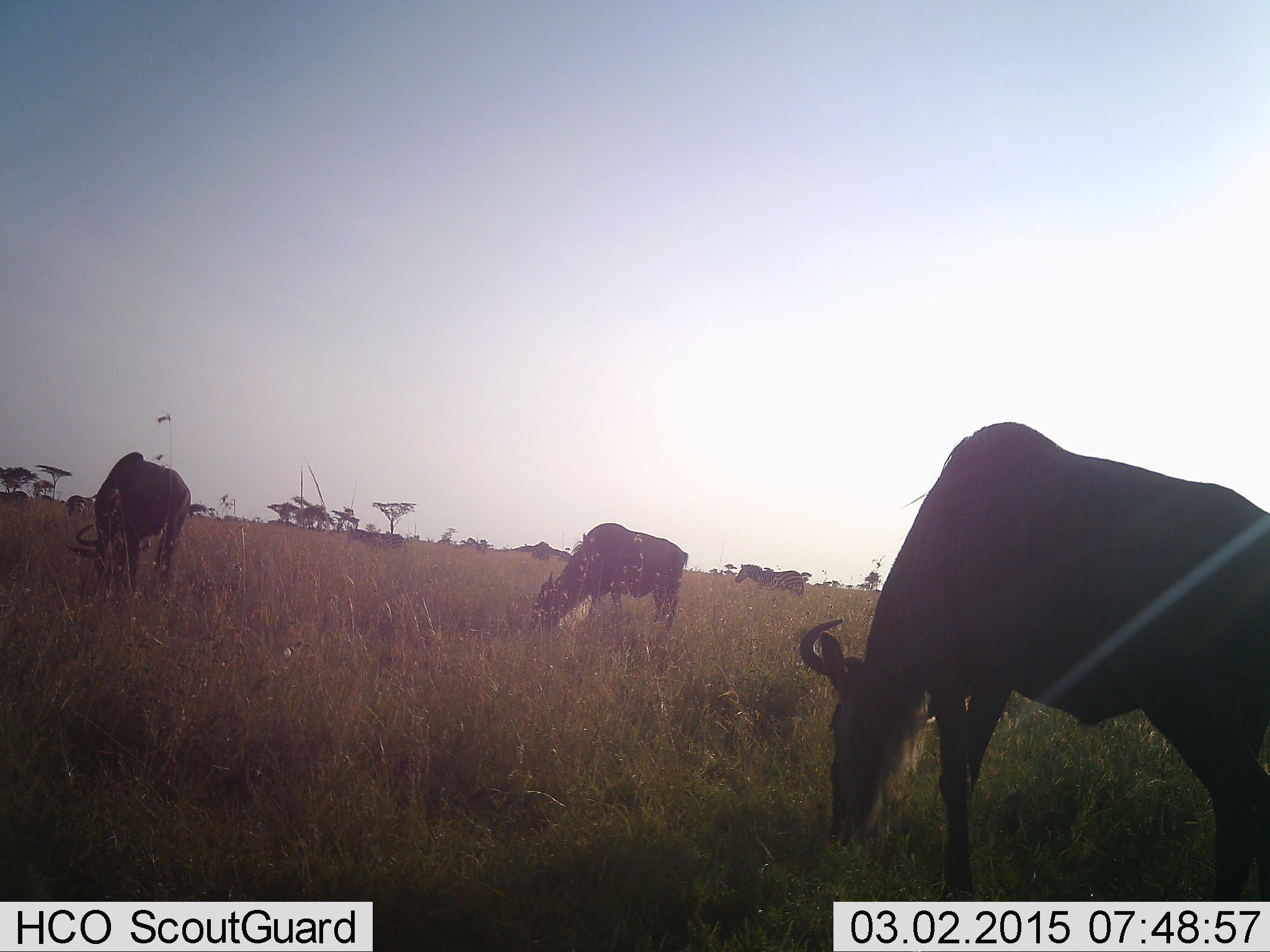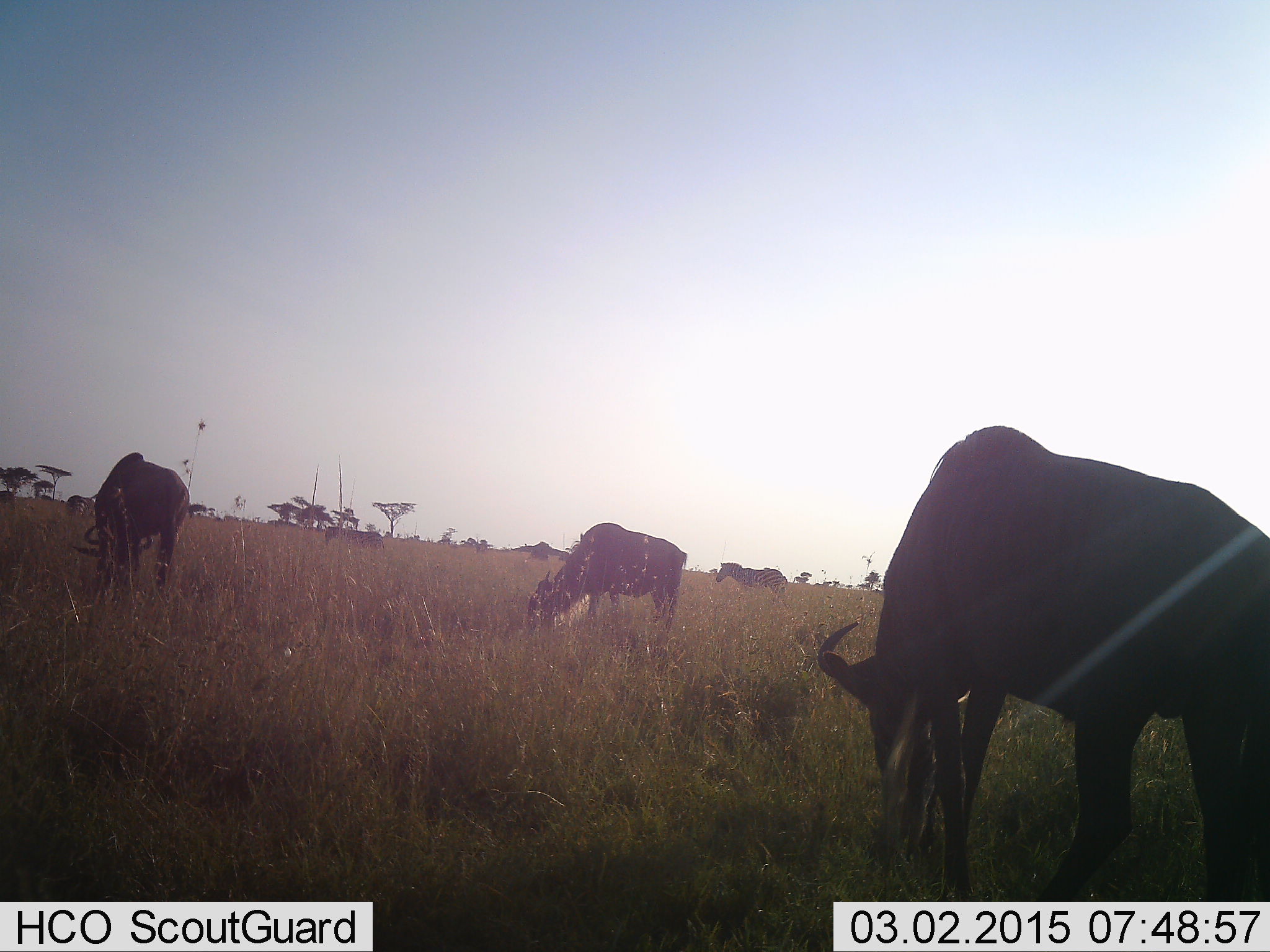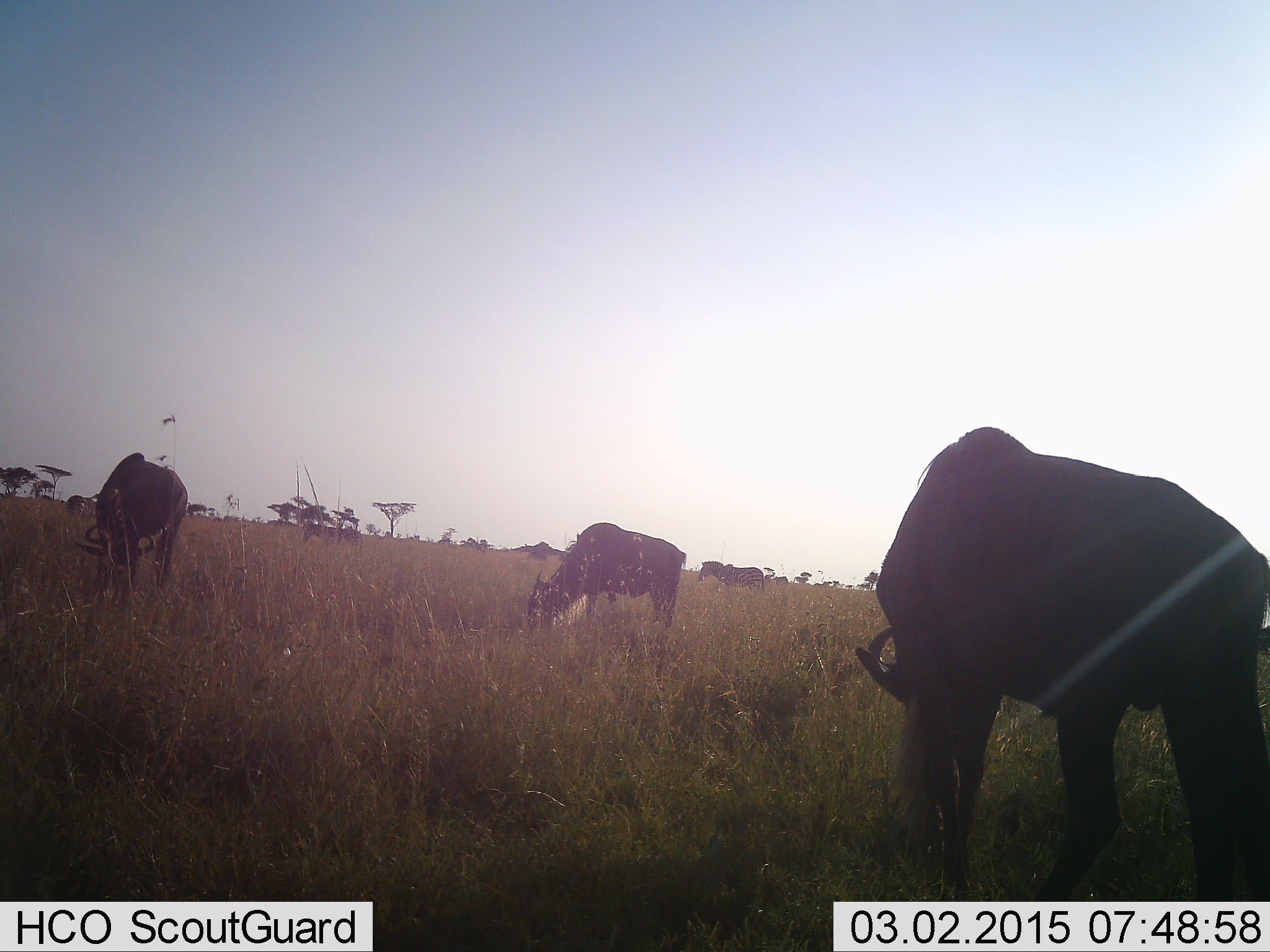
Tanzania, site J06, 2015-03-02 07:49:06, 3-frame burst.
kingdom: Animalia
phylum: Chordata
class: Mammalia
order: Artiodactyla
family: Bovidae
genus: Connochaetes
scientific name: Connochaetes taurinus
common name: blue wildebeest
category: wildebeest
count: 3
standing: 19%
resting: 0%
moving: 12%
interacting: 0%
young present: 0%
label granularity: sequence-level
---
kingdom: Animalia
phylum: Chordata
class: Mammalia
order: Perissodactyla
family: Equidae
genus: Equus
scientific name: Equus quagga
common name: plains zebra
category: zebra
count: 3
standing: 20%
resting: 0%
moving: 90%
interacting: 0%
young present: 0%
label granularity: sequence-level